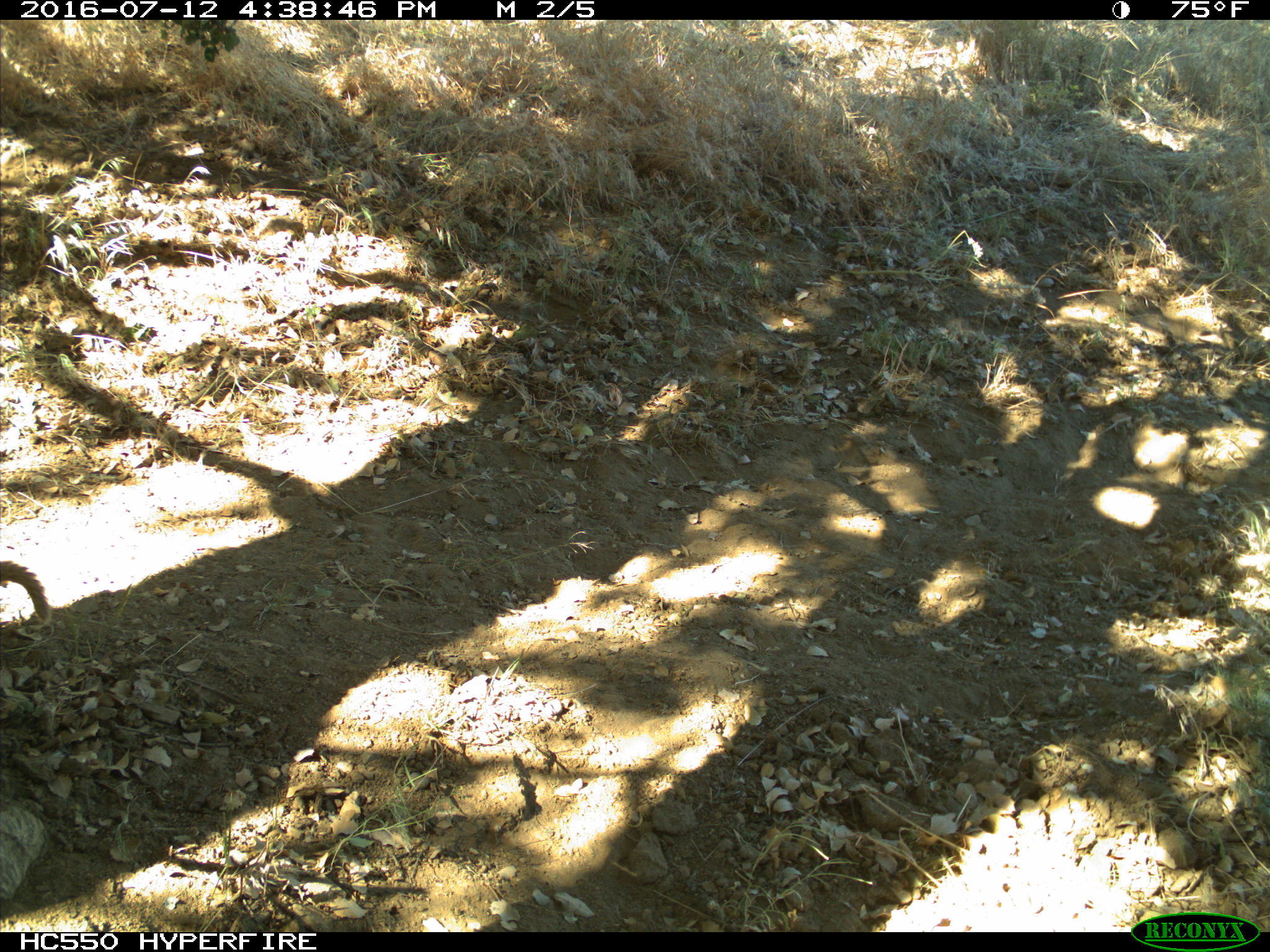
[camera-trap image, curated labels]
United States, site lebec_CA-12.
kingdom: Animalia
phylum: Chordata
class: Mammalia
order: Rodentia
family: Sciuridae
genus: Otospermophilus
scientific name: Otospermophilus beecheyi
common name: california ground squirrel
Otospermophilus beecheyi (california ground squirrel).